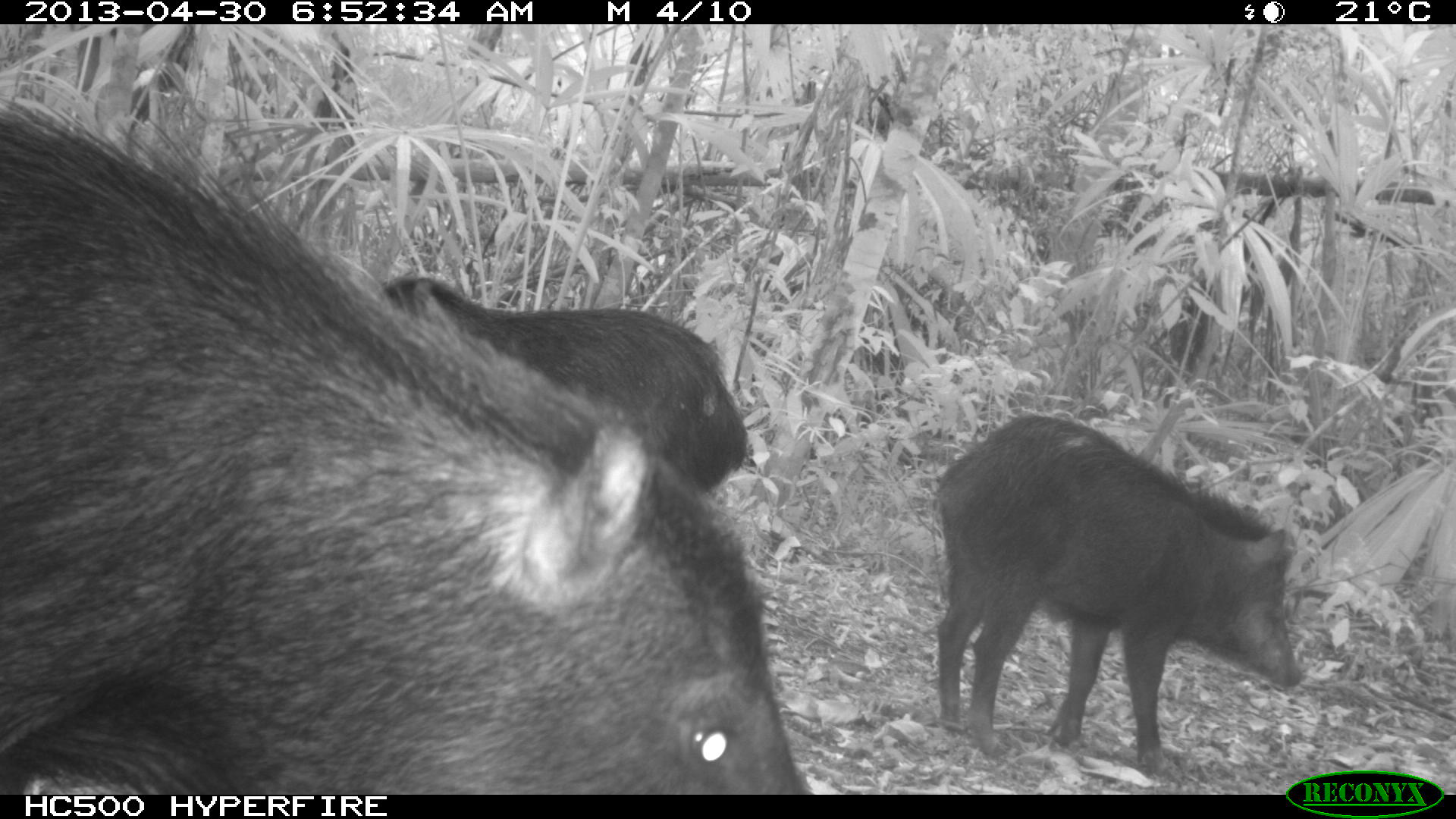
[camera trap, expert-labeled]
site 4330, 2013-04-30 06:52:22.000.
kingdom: Animalia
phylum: Chordata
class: Mammalia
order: Artiodactyla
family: Tayassuidae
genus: Tayassu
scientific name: Tayassu pecari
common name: white-lipped peccary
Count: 5.